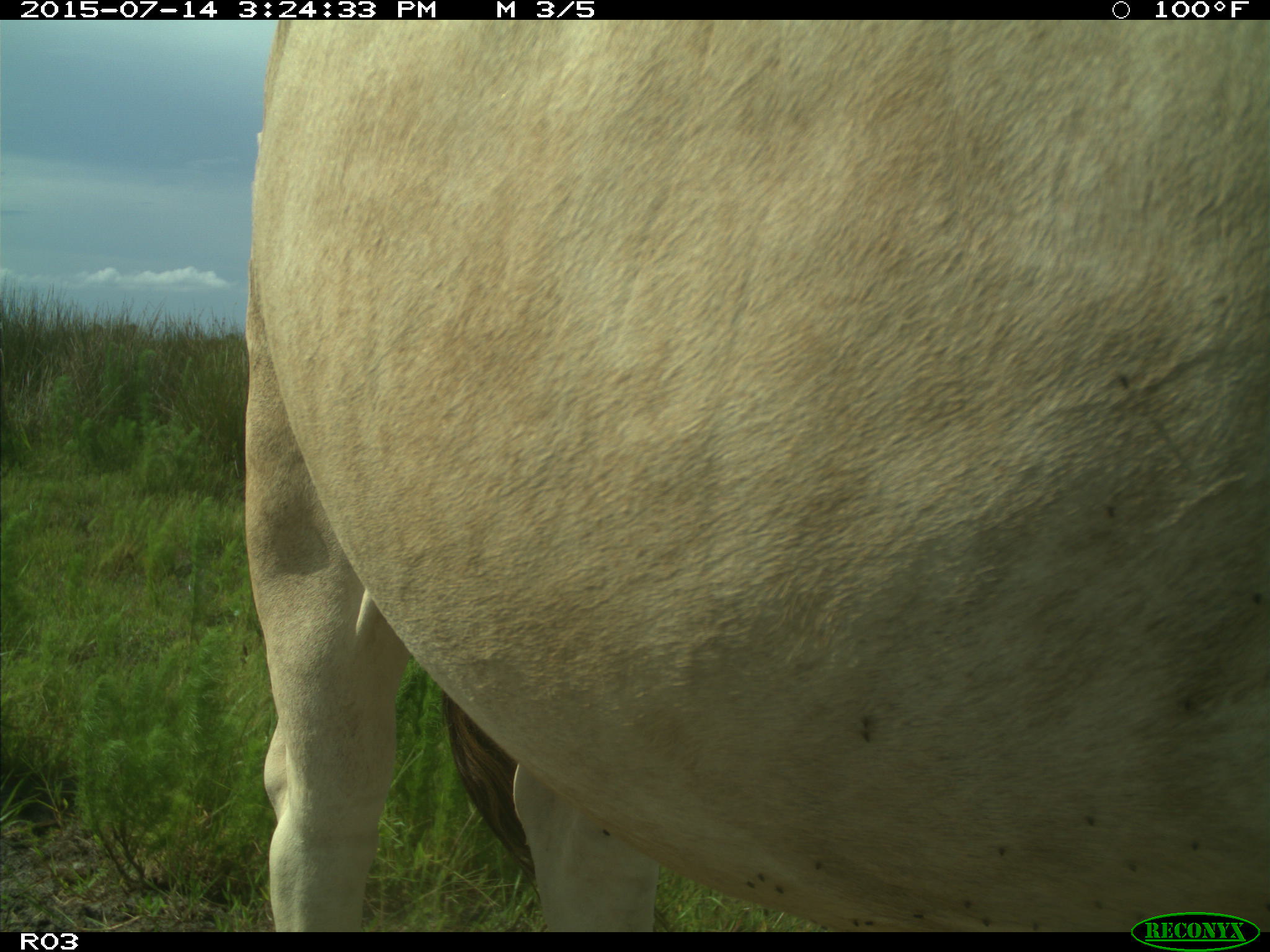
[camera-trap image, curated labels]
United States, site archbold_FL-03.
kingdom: Animalia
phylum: Chordata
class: Mammalia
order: Artiodactyla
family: Bovidae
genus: Bos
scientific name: Bos taurus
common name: domestic cow